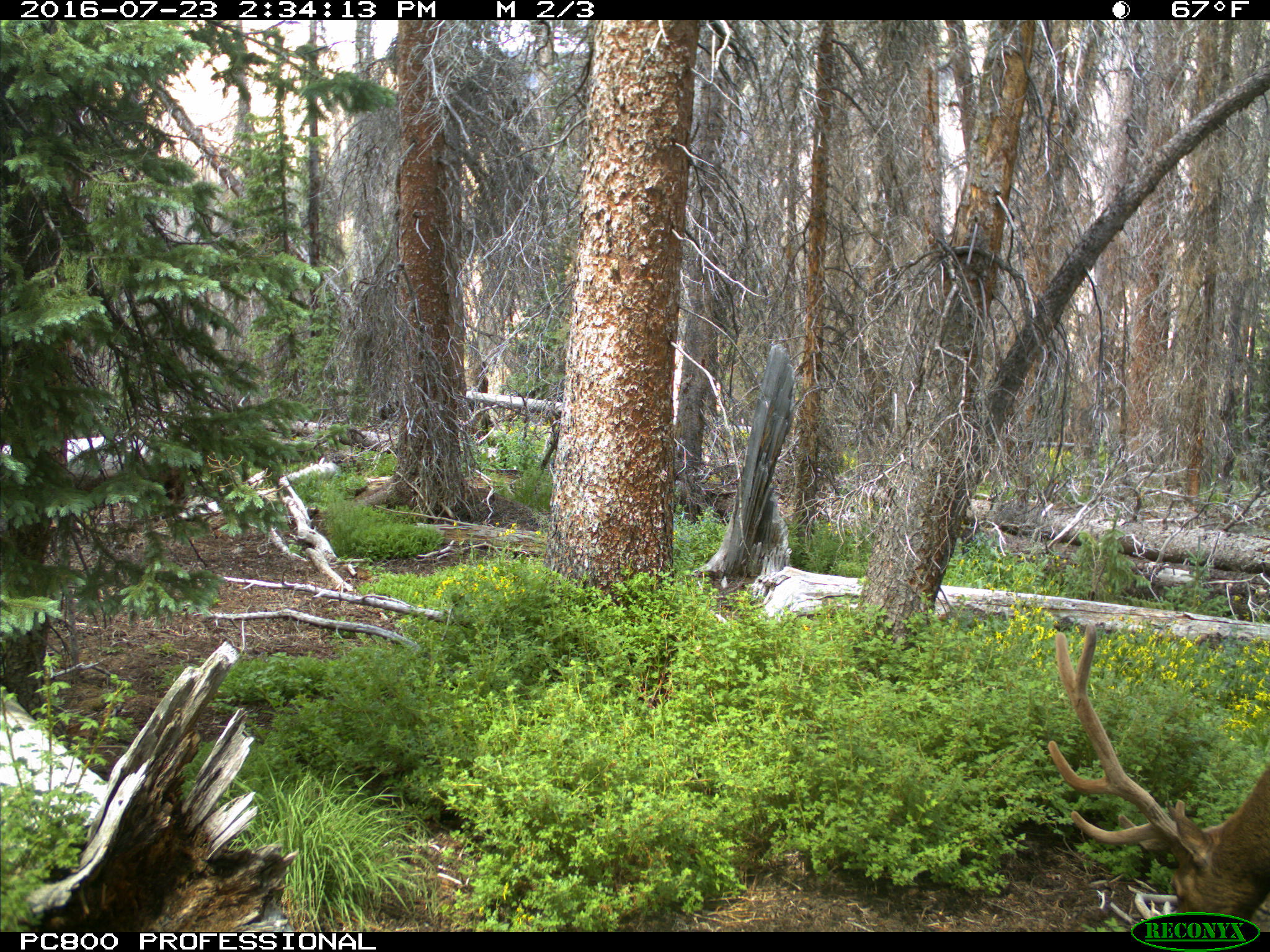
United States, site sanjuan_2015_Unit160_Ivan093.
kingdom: Animalia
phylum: Chordata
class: Mammalia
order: Artiodactyla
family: Cervidae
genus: Cervus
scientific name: Cervus elaphus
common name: red deer